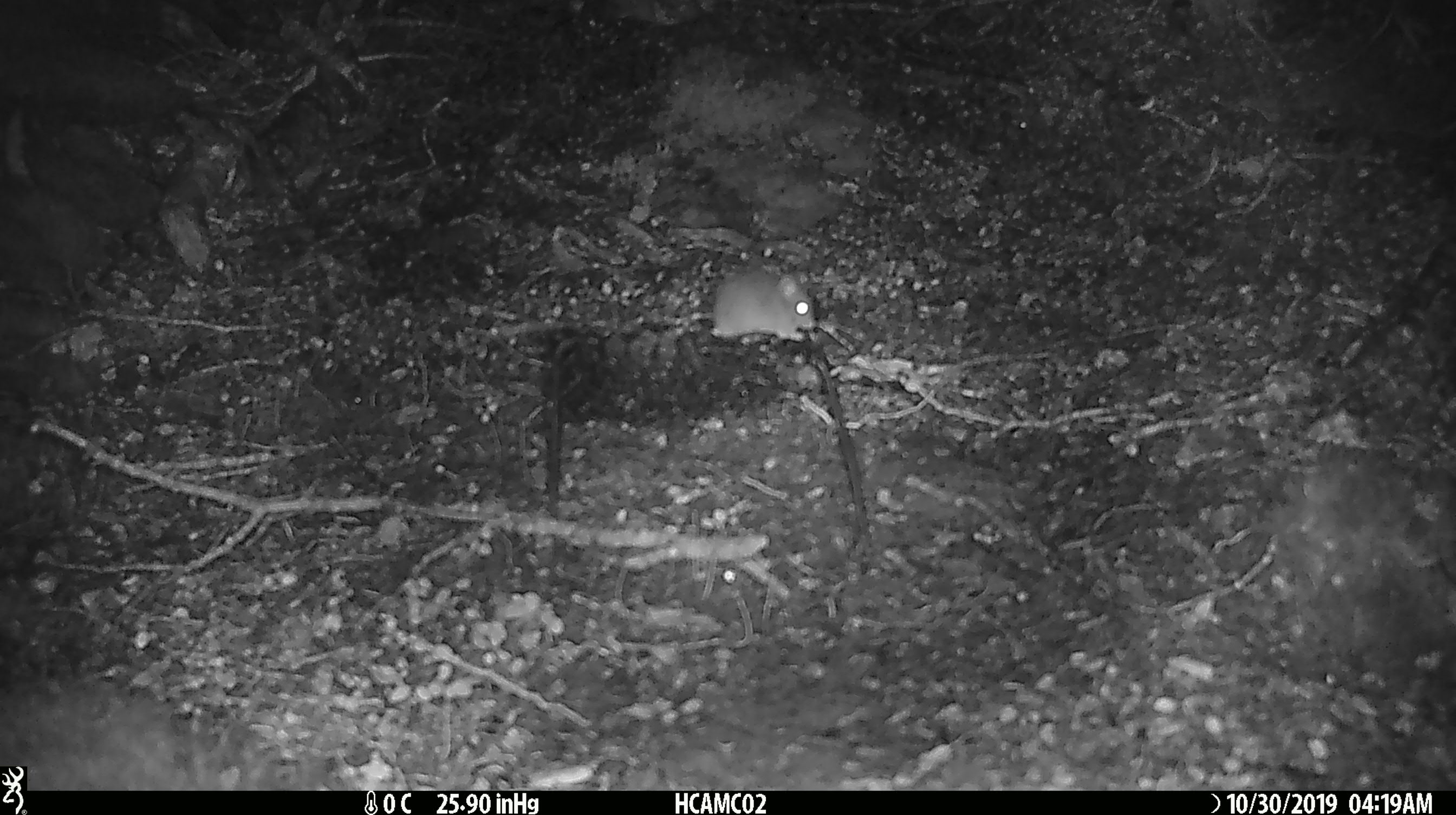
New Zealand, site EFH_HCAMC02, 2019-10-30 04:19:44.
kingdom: Animalia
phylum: Chordata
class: Mammalia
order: Rodentia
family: Muridae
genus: Mus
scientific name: Mus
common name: mouse